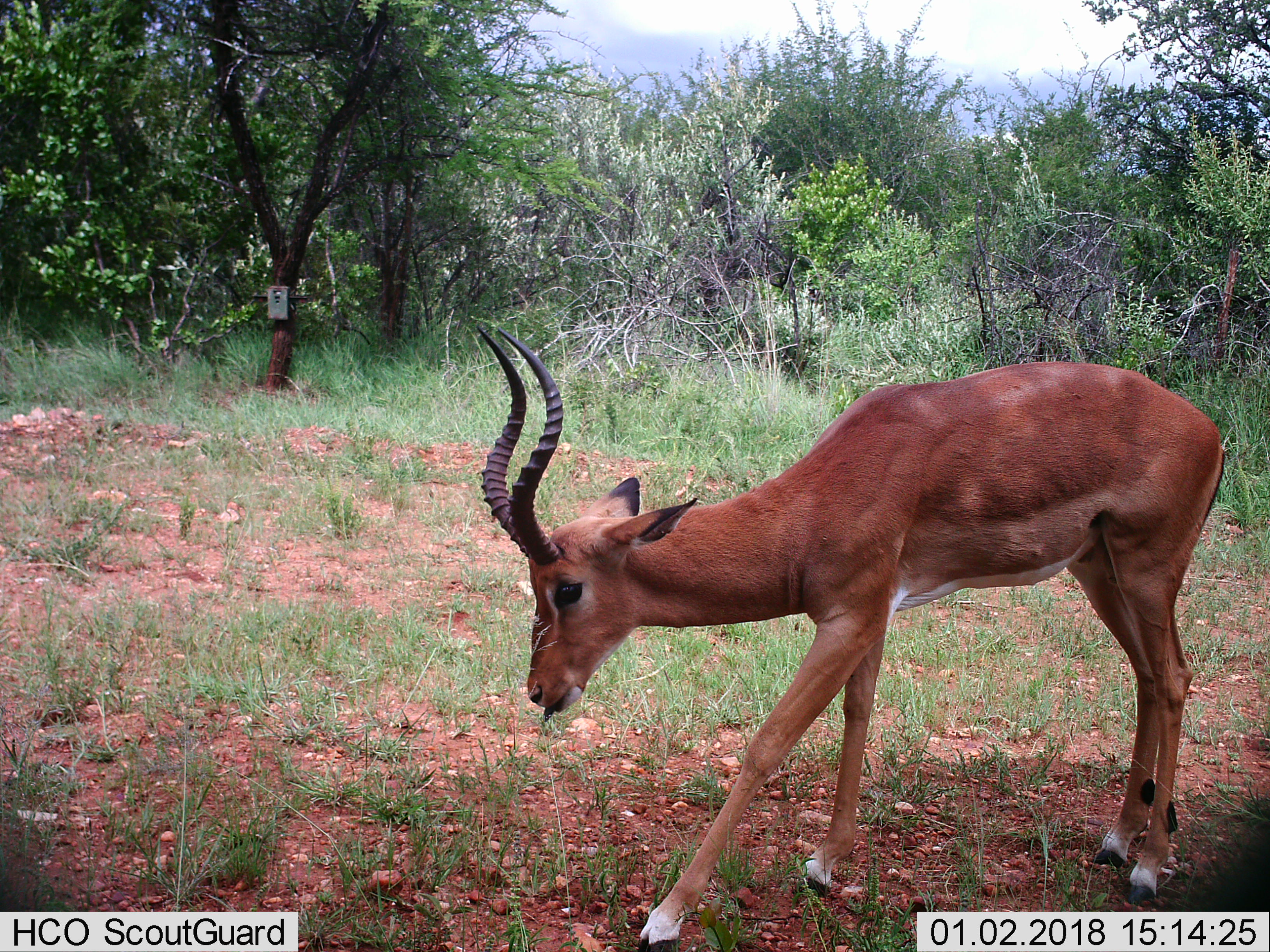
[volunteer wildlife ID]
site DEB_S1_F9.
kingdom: Animalia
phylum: Chordata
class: Mammalia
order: Artiodactyla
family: Bovidae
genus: Aepyceros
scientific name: Aepyceros melampus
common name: impala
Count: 1.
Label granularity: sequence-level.